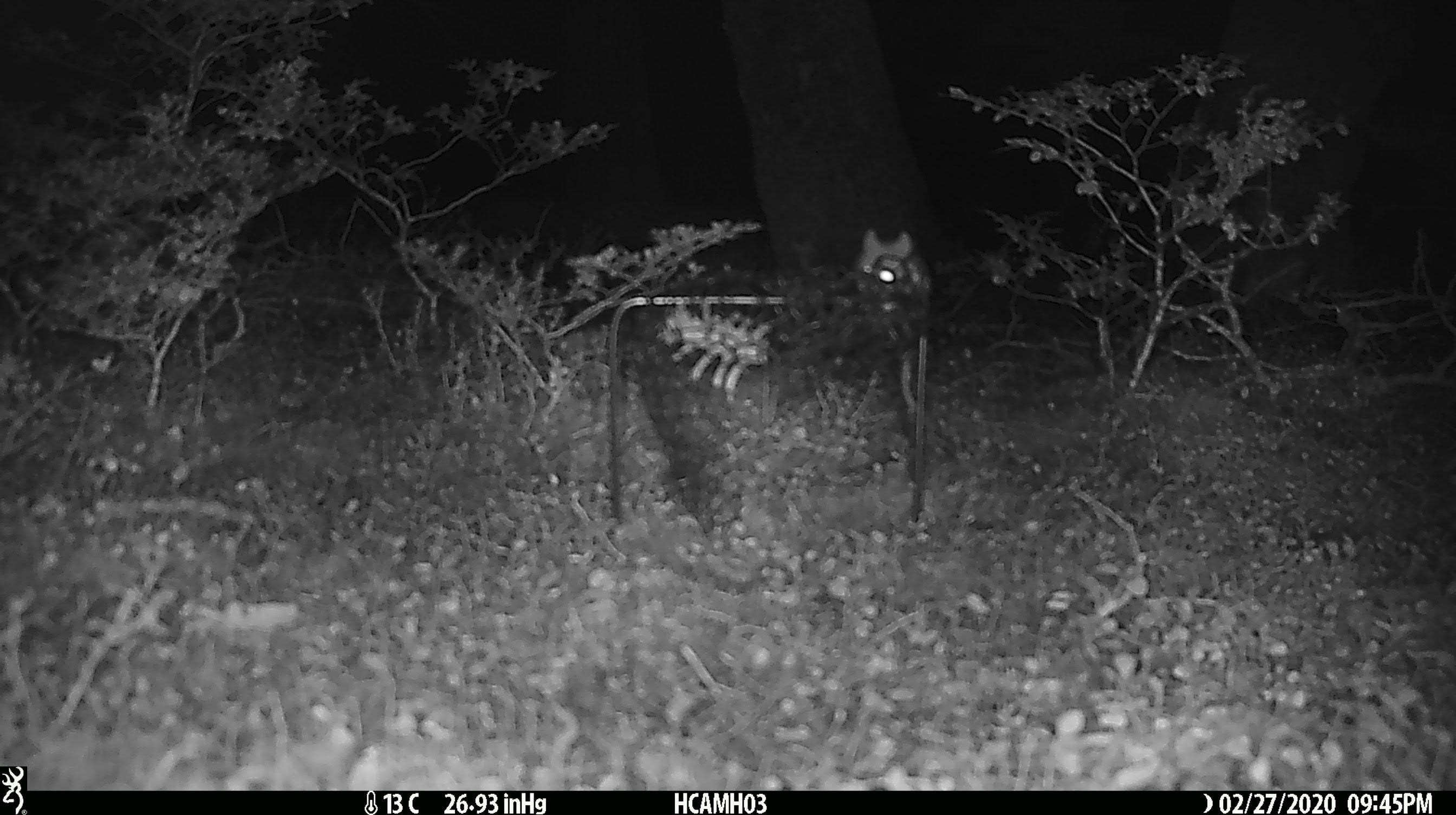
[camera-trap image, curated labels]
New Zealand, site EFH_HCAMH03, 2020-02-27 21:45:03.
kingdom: Animalia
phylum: Chordata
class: Mammalia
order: Rodentia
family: Muridae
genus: Mus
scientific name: Mus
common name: mouse